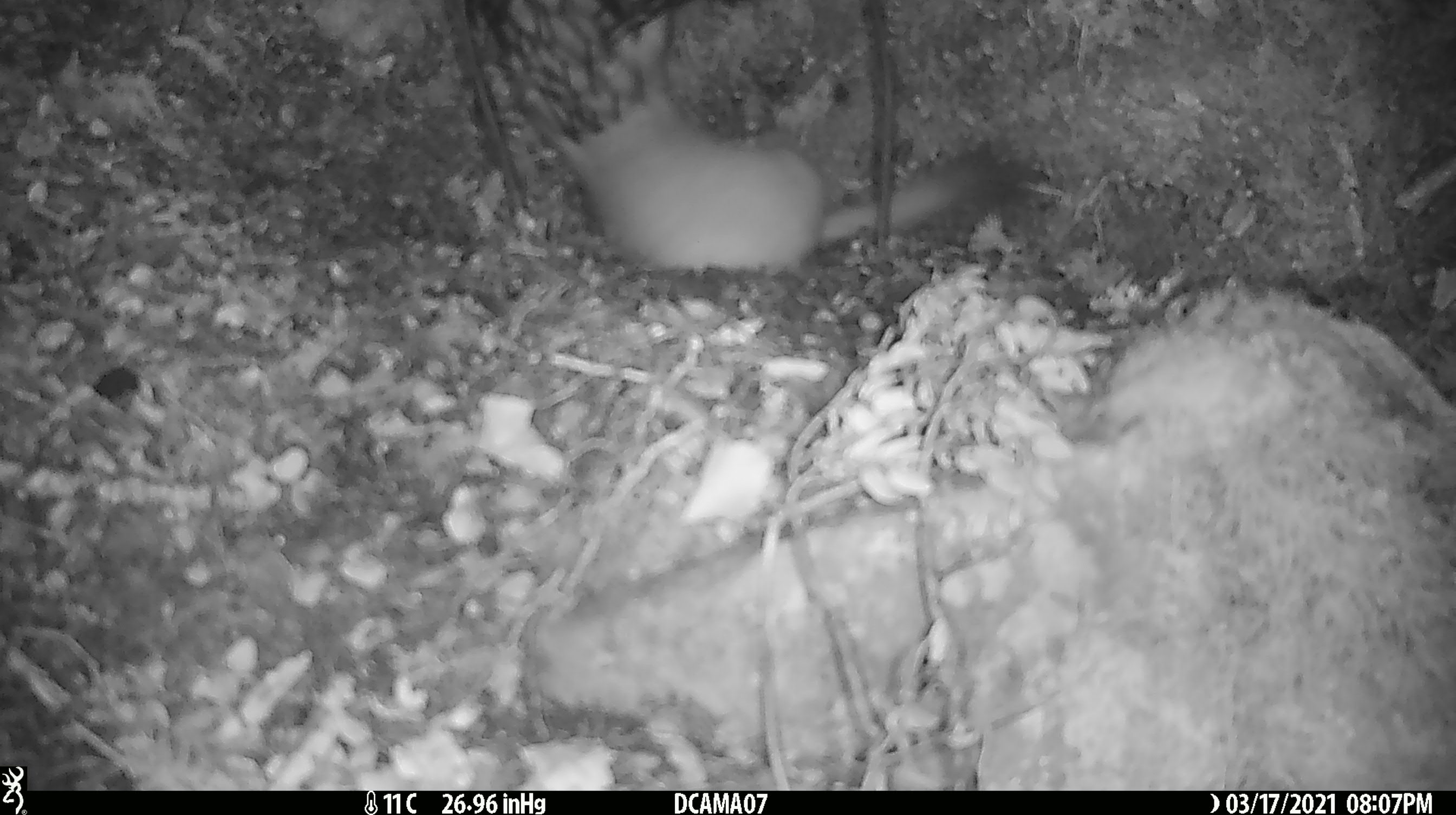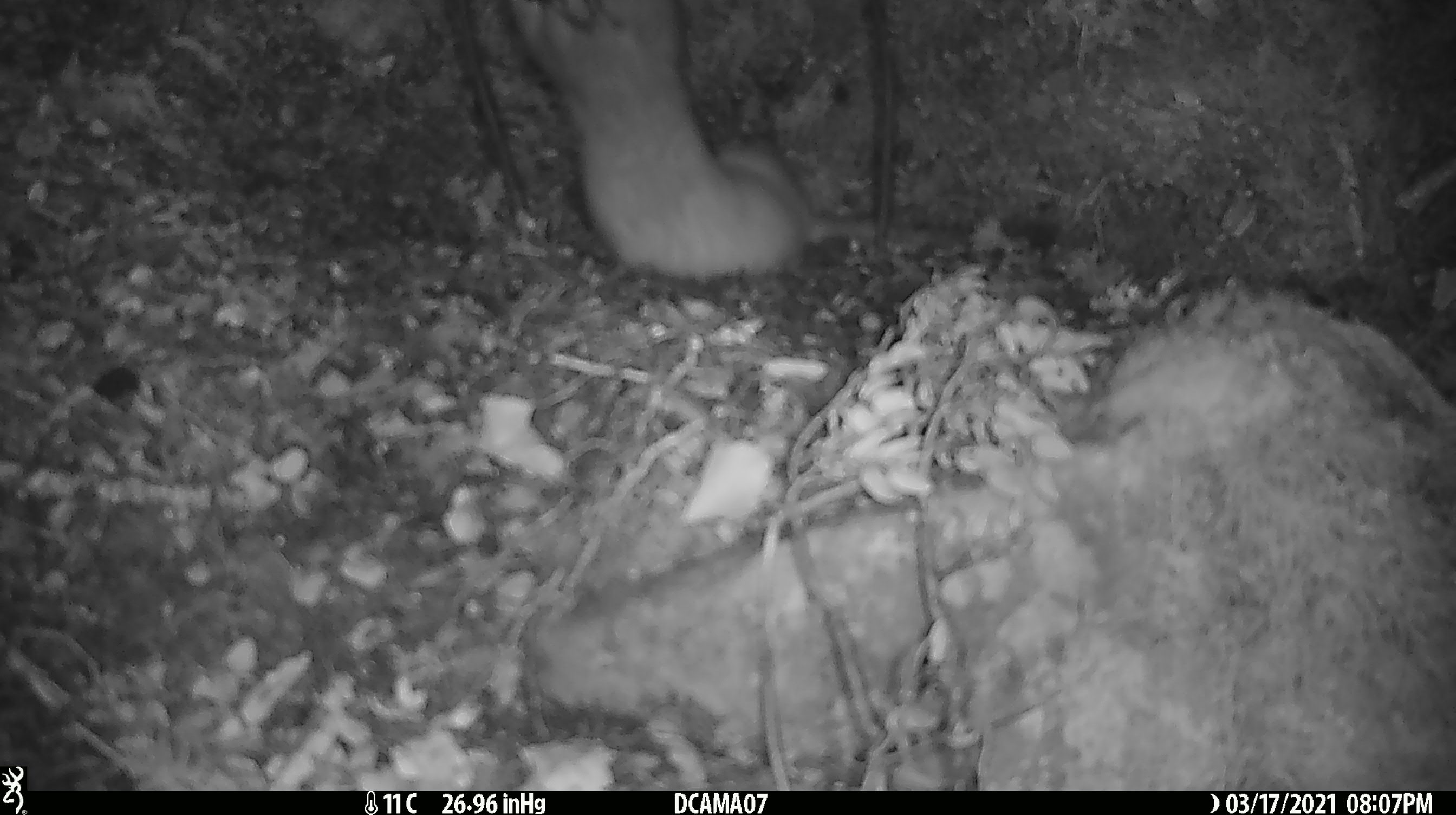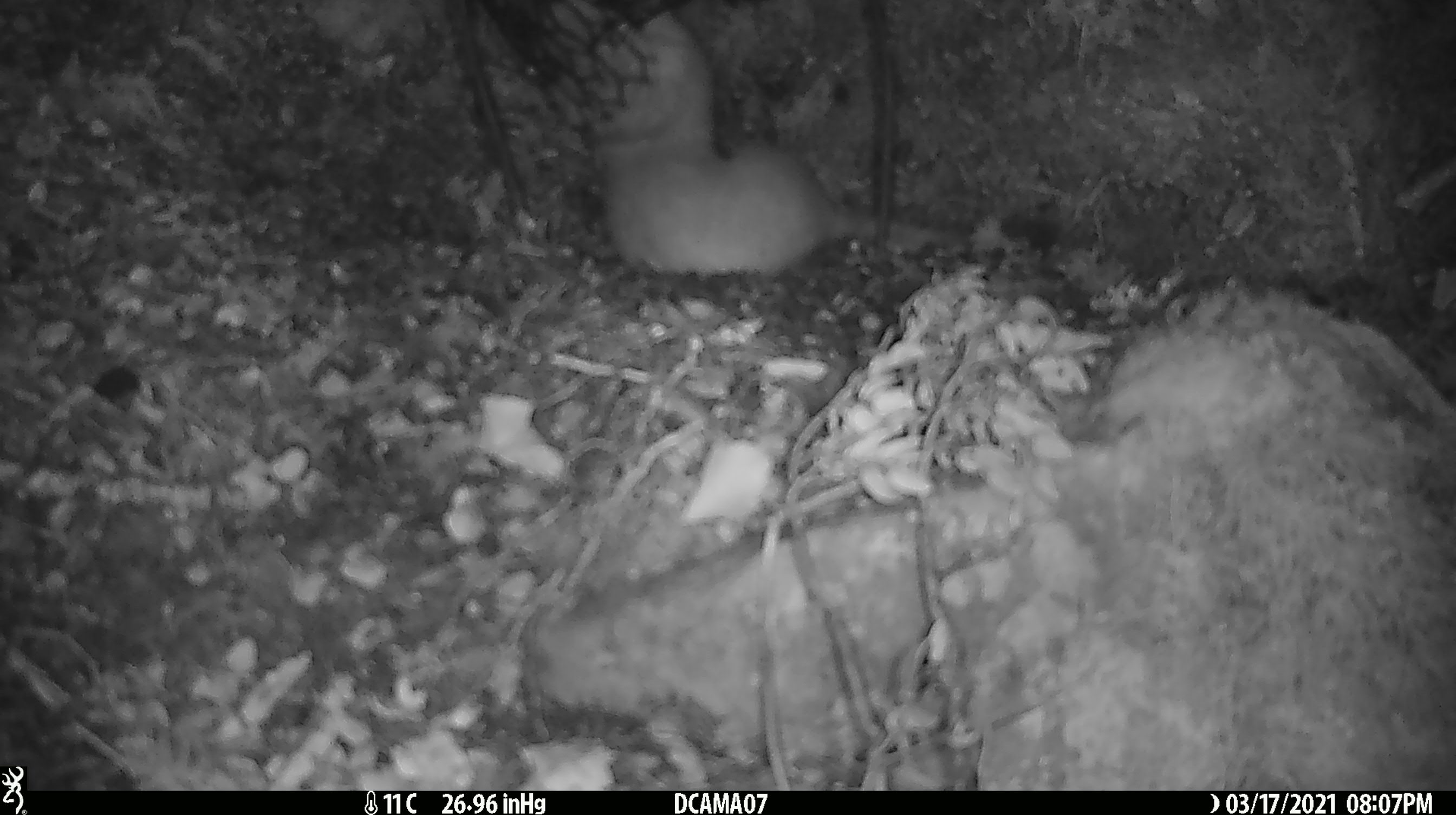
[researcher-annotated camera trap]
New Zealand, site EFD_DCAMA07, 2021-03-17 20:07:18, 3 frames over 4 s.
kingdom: Animalia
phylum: Chordata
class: Mammalia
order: Carnivora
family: Mustelidae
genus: Mustela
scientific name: Mustela erminea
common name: stoat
Stoat (Mustela erminea).